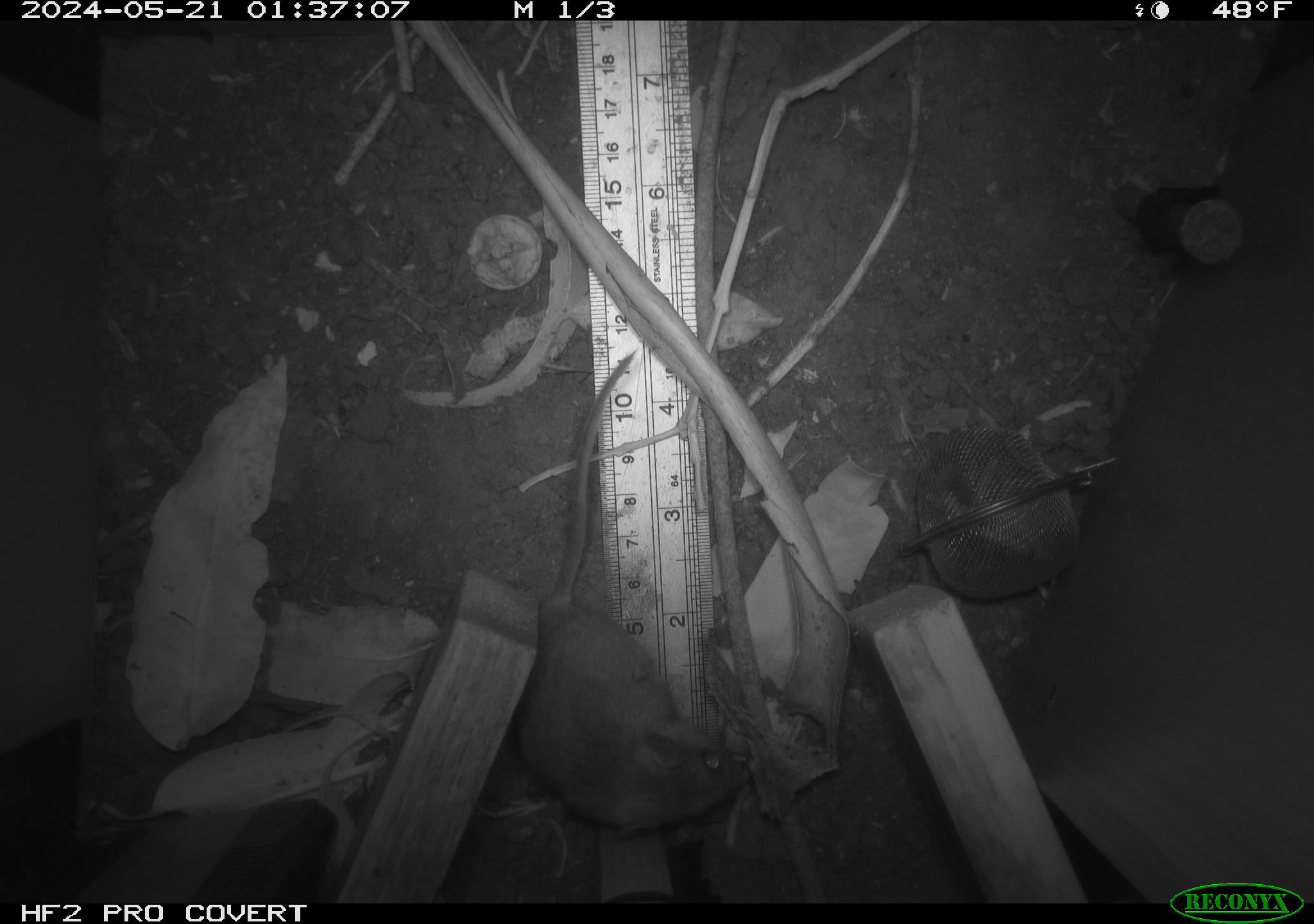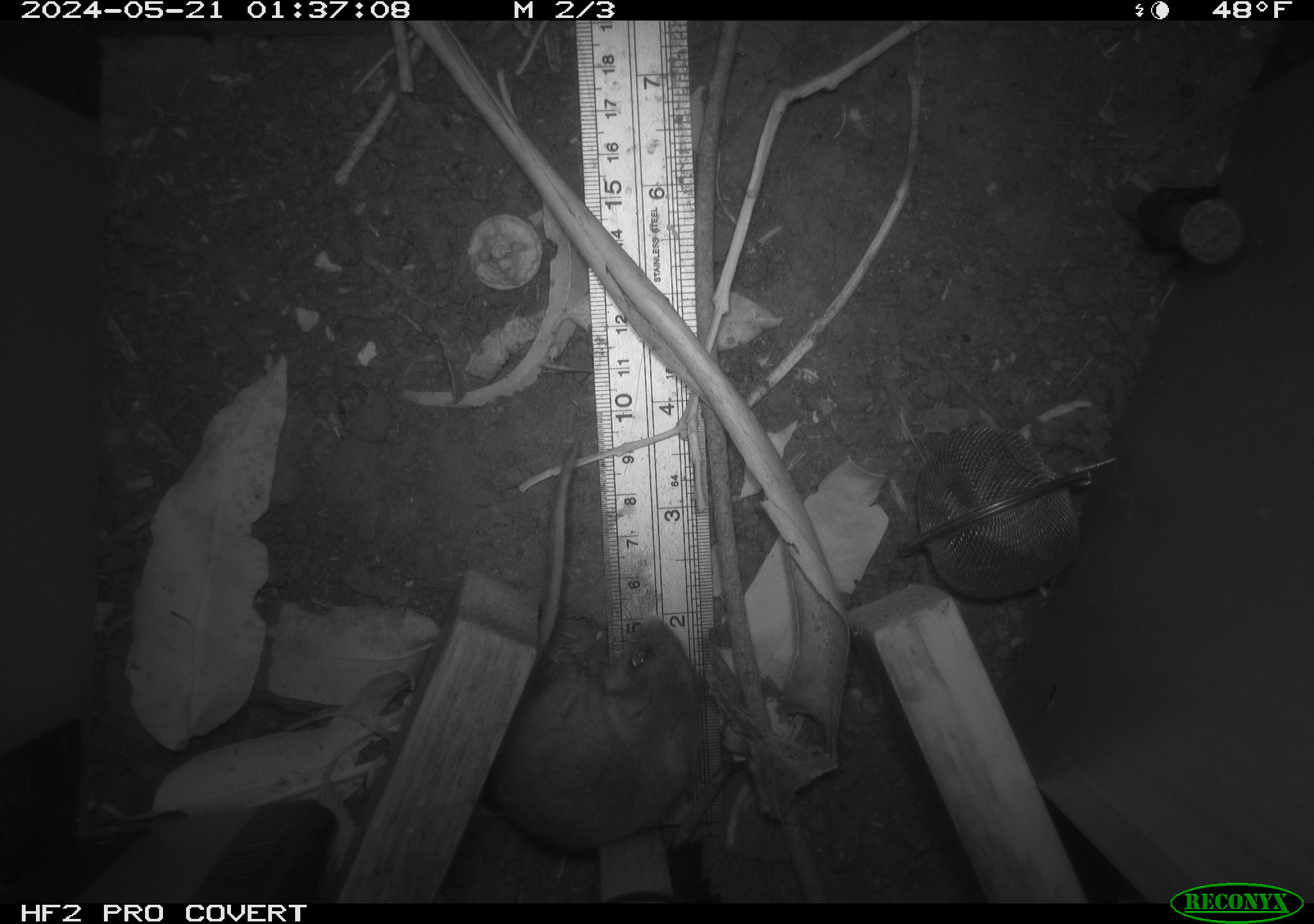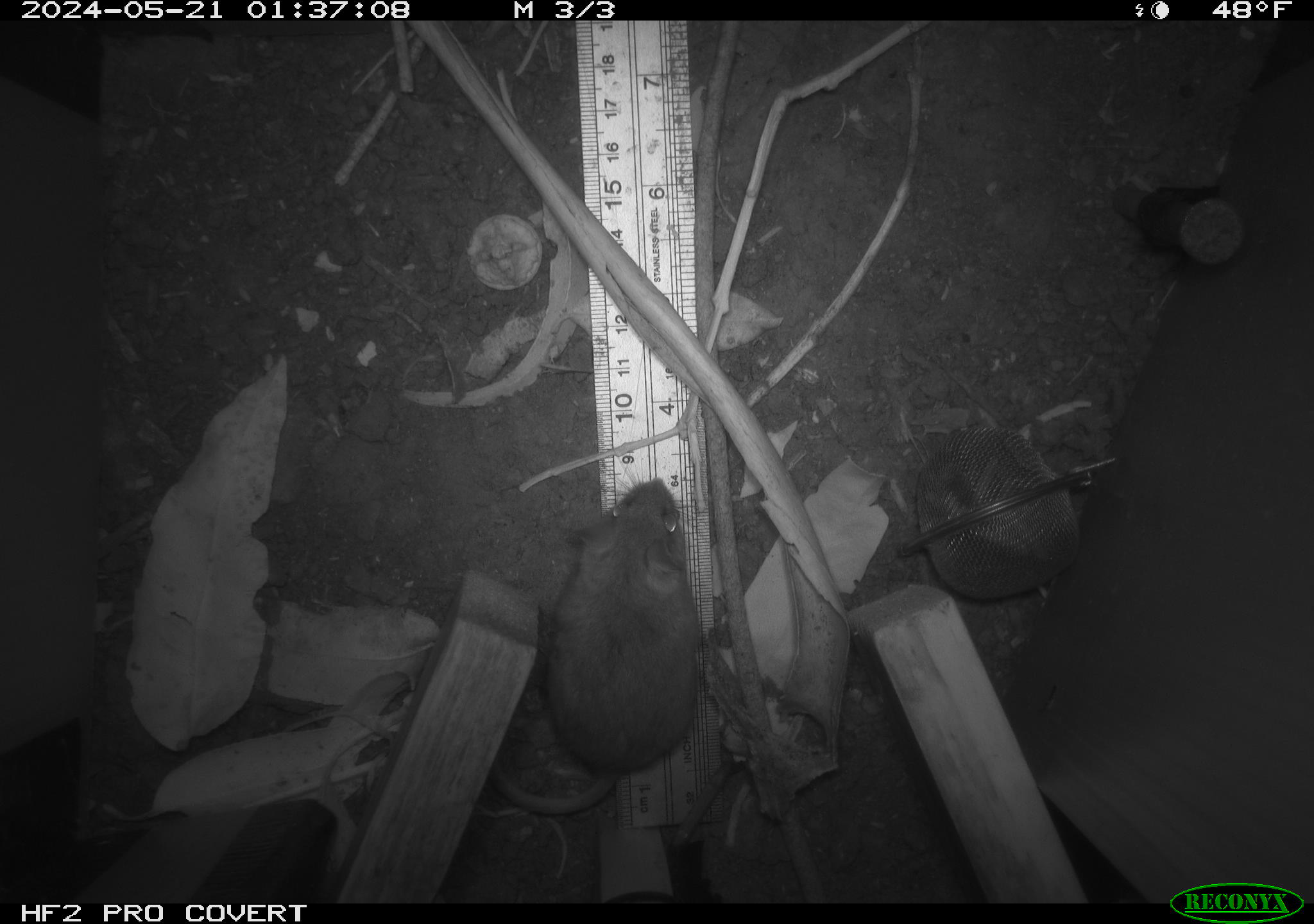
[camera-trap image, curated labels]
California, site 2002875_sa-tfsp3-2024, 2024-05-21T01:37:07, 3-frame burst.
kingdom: Animalia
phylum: Chordata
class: Mammalia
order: Rodentia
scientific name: Rodentia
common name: rodent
Rodent (Rodentia).